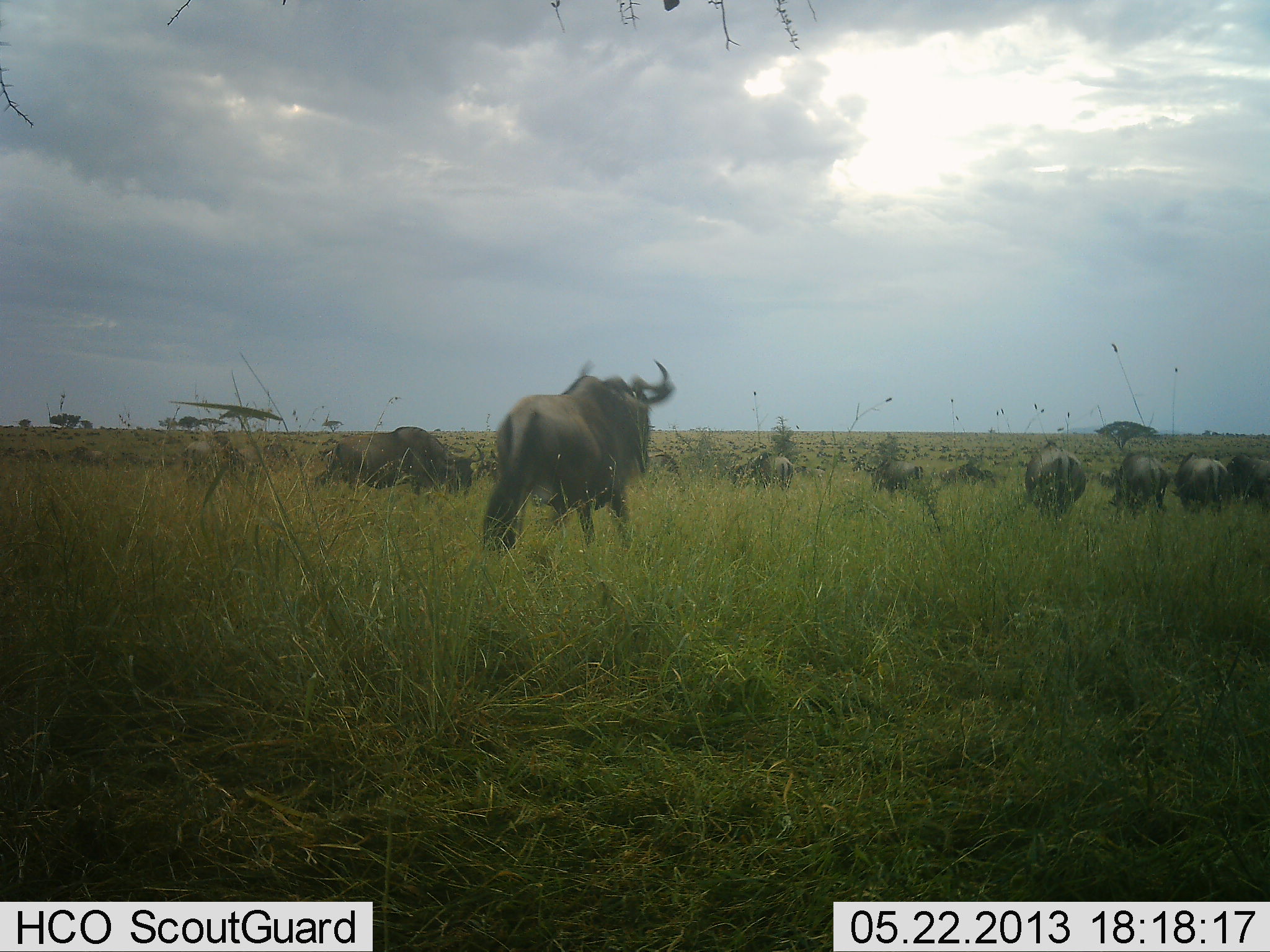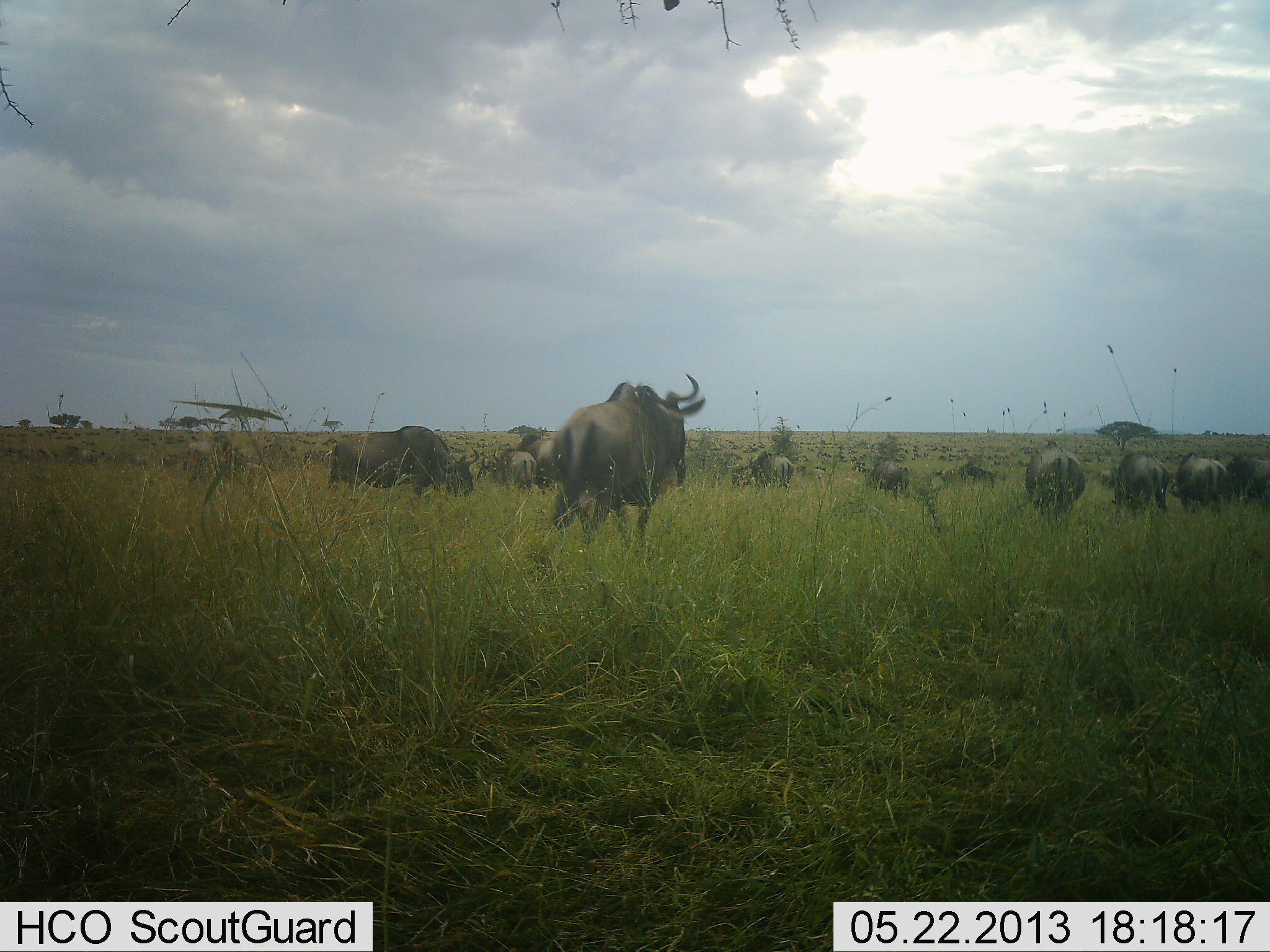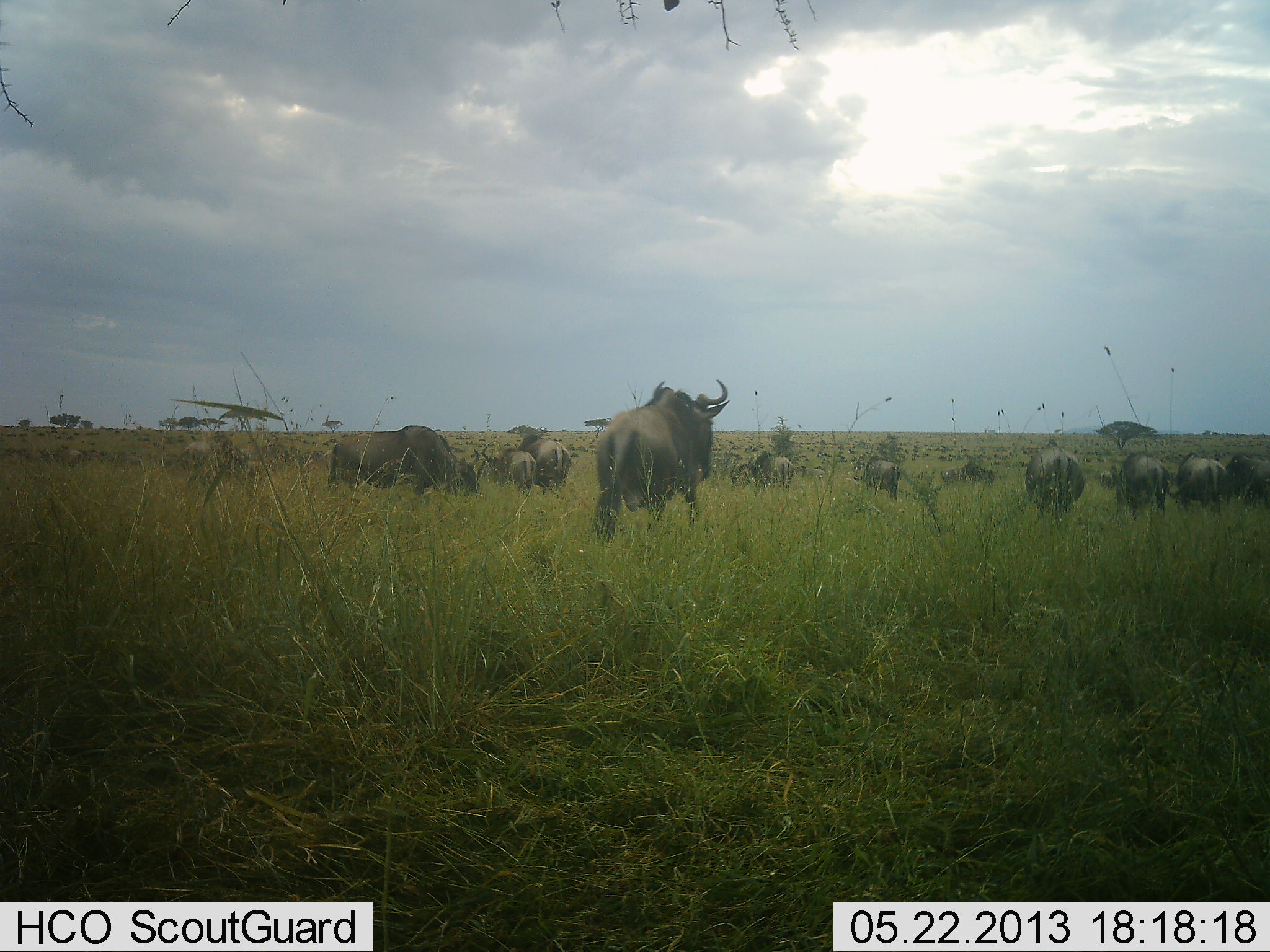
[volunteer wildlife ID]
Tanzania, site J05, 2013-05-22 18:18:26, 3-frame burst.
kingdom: Animalia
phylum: Chordata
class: Mammalia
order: Artiodactyla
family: Bovidae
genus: Connochaetes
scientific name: Connochaetes taurinus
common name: blue wildebeest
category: wildebeest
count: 11-50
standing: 30%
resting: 10%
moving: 70%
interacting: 0%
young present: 10%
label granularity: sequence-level